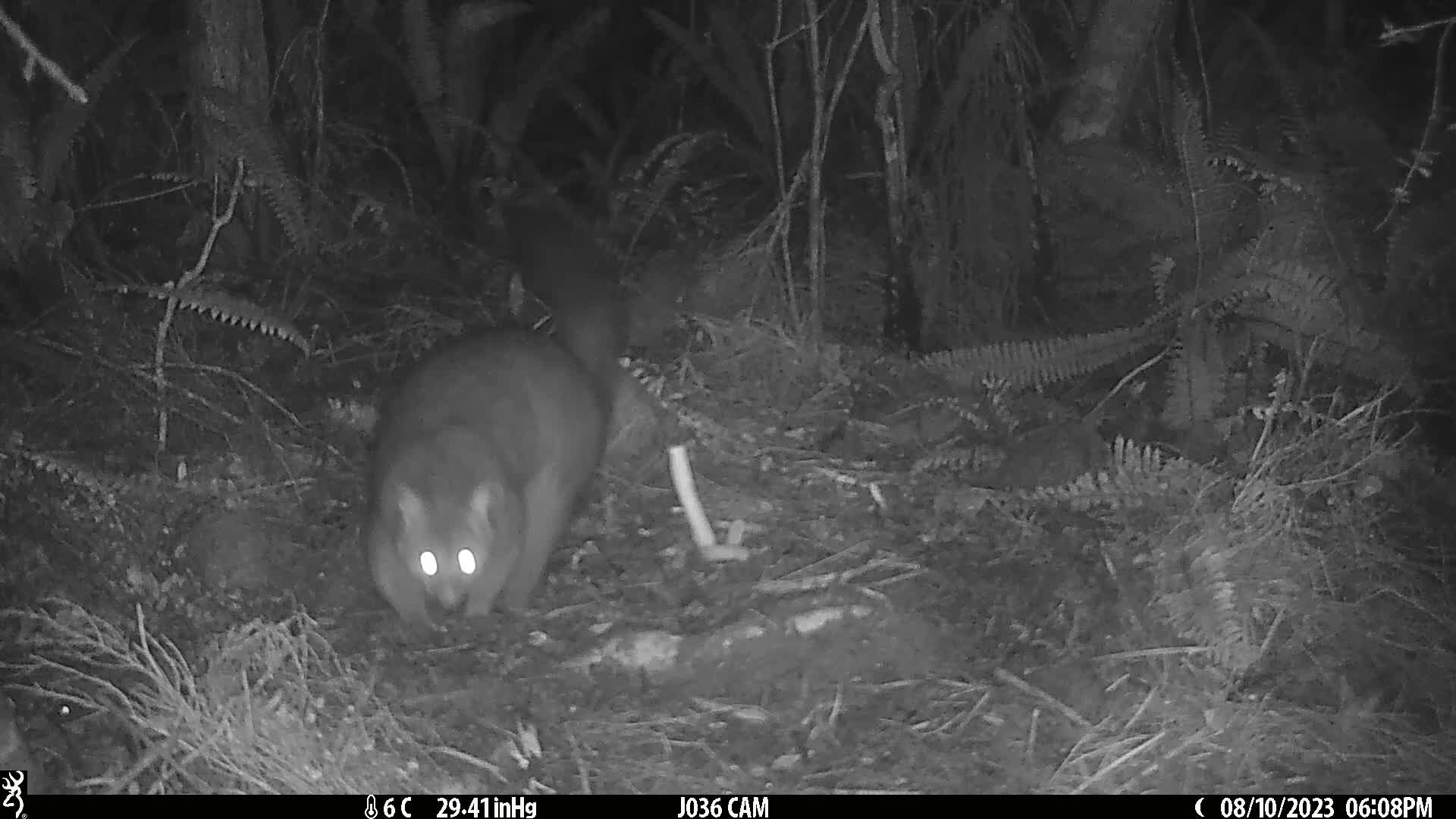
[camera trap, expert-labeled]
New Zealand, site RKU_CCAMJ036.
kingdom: Animalia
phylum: Chordata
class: Mammalia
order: Diprotodontia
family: Phalangeridae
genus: Trichosurus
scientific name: Trichosurus vulpecula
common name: common brushtail possum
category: possum